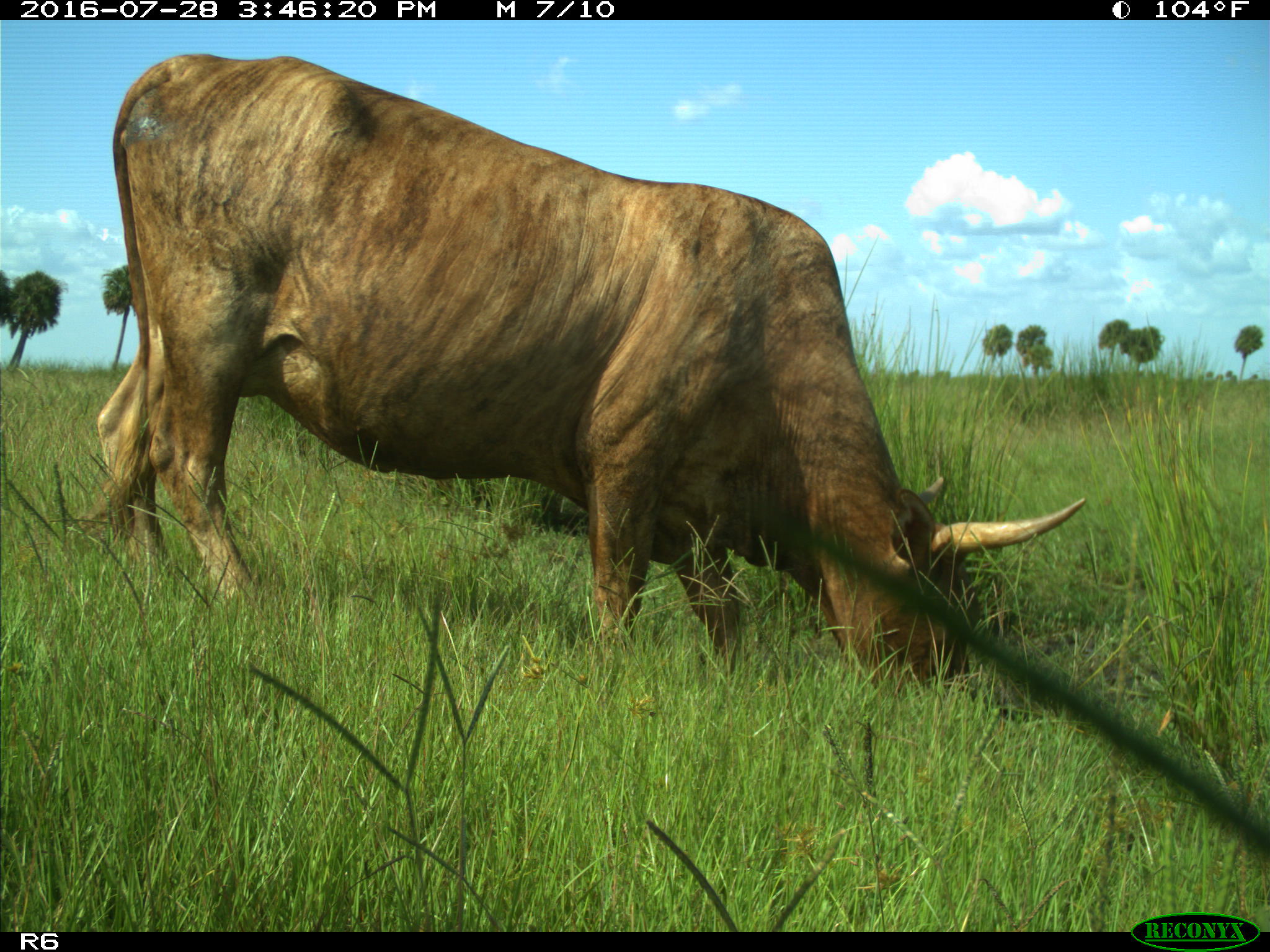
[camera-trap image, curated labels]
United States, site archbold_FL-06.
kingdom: Animalia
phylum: Chordata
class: Mammalia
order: Artiodactyla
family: Bovidae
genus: Bos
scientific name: Bos taurus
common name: domestic cow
Bos taurus (domestic cow).